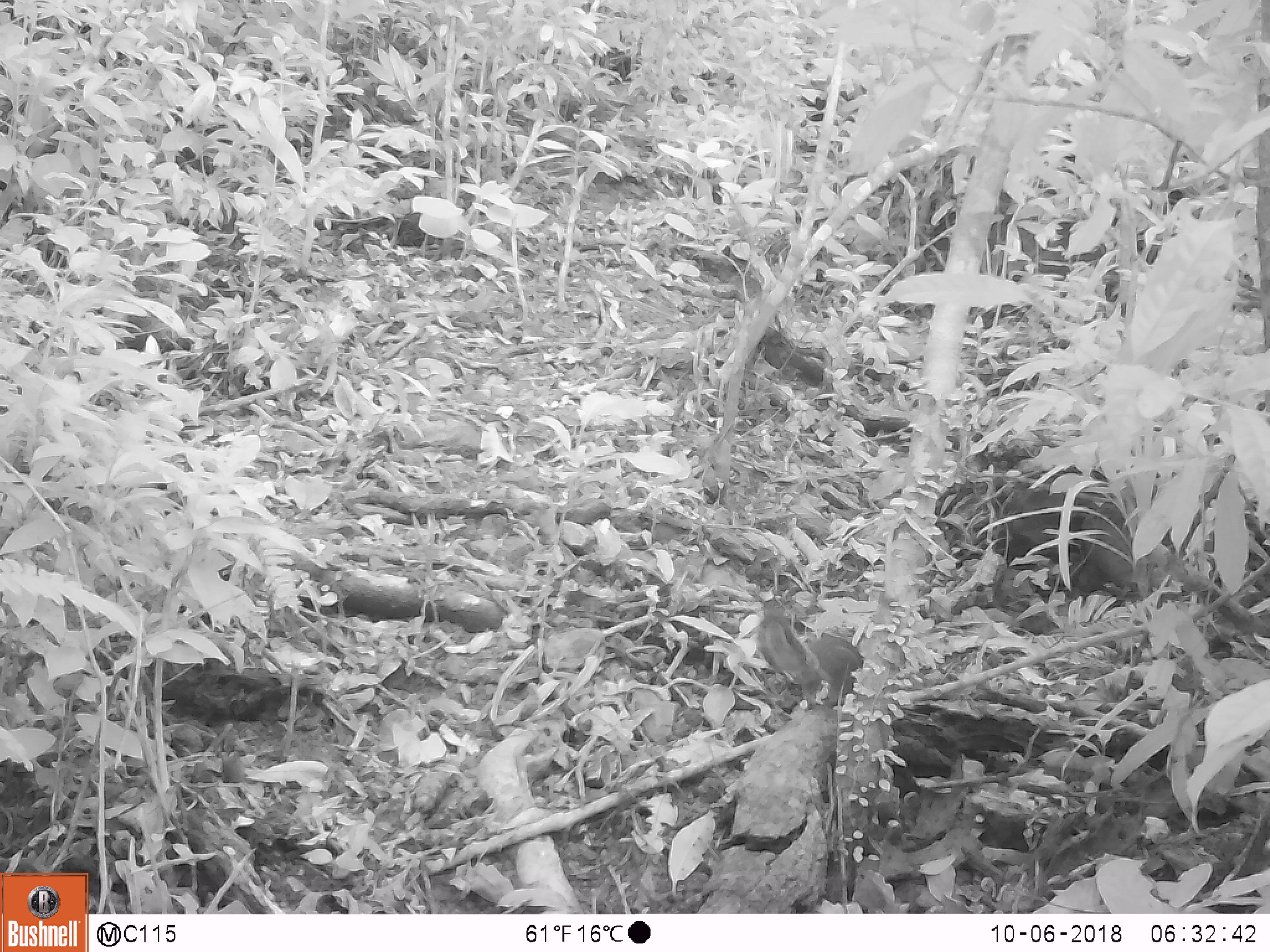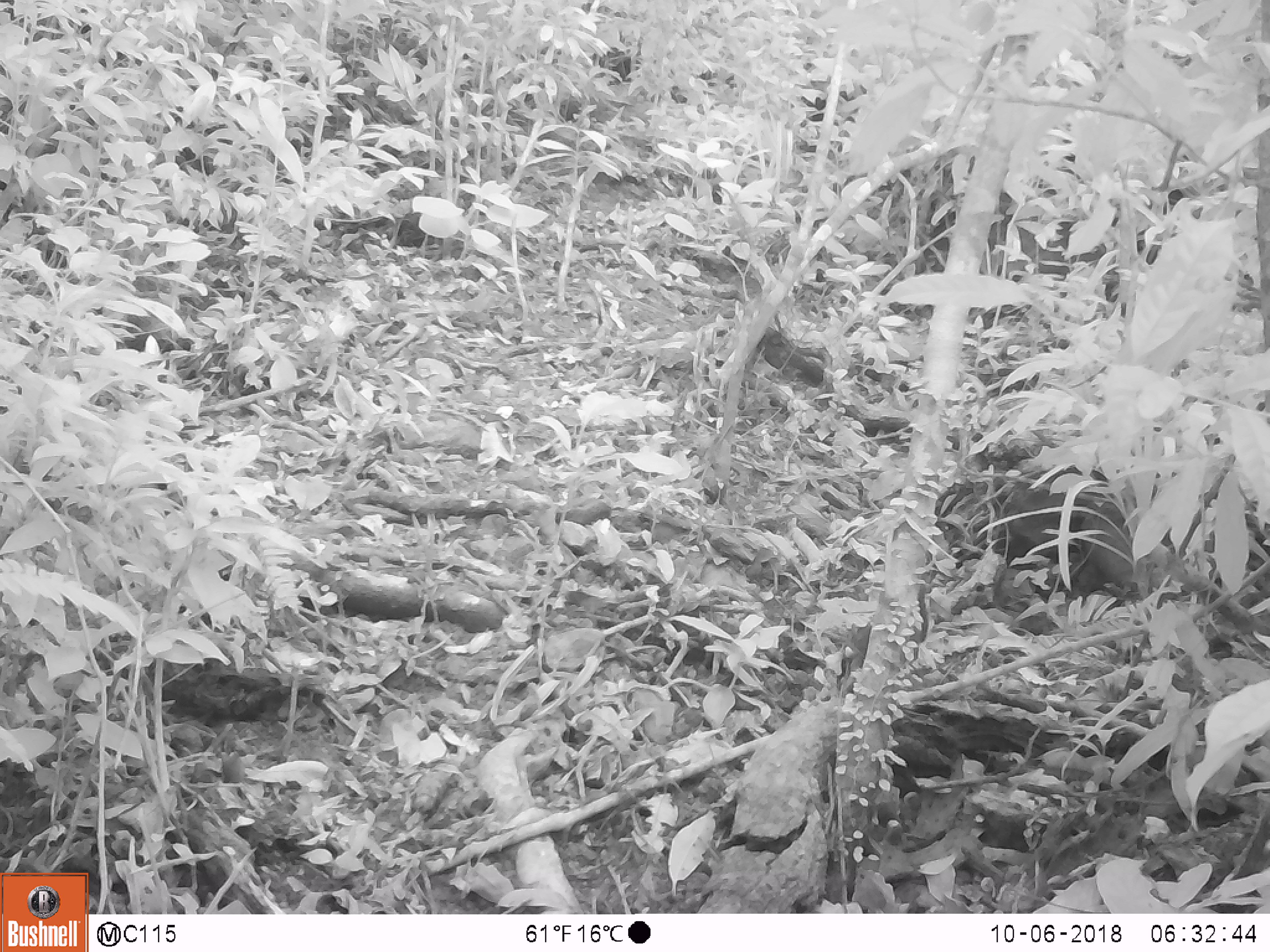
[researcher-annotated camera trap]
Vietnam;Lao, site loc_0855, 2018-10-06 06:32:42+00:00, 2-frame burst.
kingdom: Animalia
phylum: Chordata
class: Mammalia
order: Rodentia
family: Sciuridae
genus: Dremomys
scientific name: Dremomys rufigenis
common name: red-cheeked squirrel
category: red cheeked squirrel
Red cheeked squirrel (red-cheeked squirrel) (Dremomys rufigenis). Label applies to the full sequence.